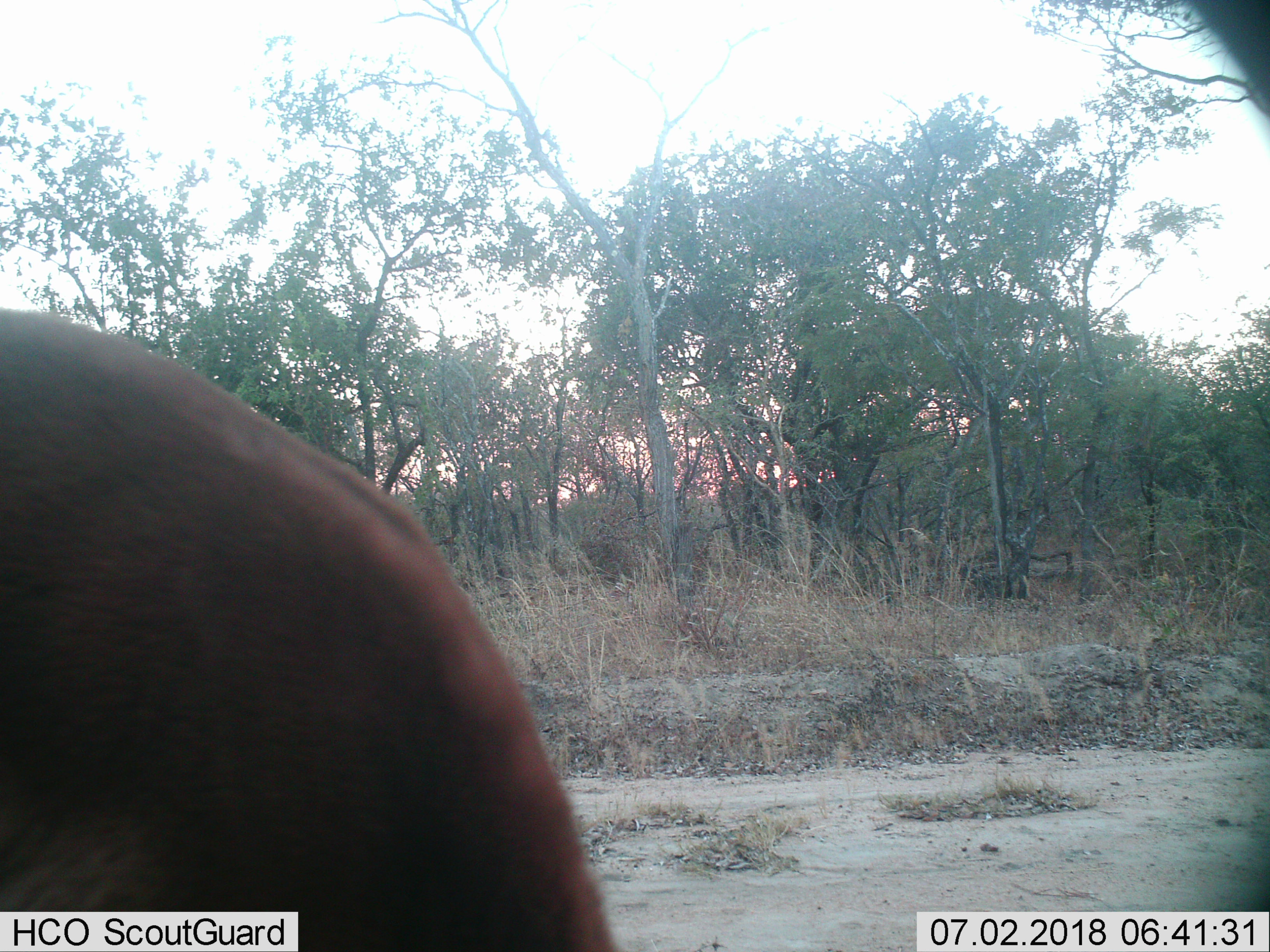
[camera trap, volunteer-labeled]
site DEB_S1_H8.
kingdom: Animalia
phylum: Chordata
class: Mammalia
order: Artiodactyla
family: Bovidae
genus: Aepyceros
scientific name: Aepyceros melampus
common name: impala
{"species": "impala (Aepyceros melampus)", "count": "1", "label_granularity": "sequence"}